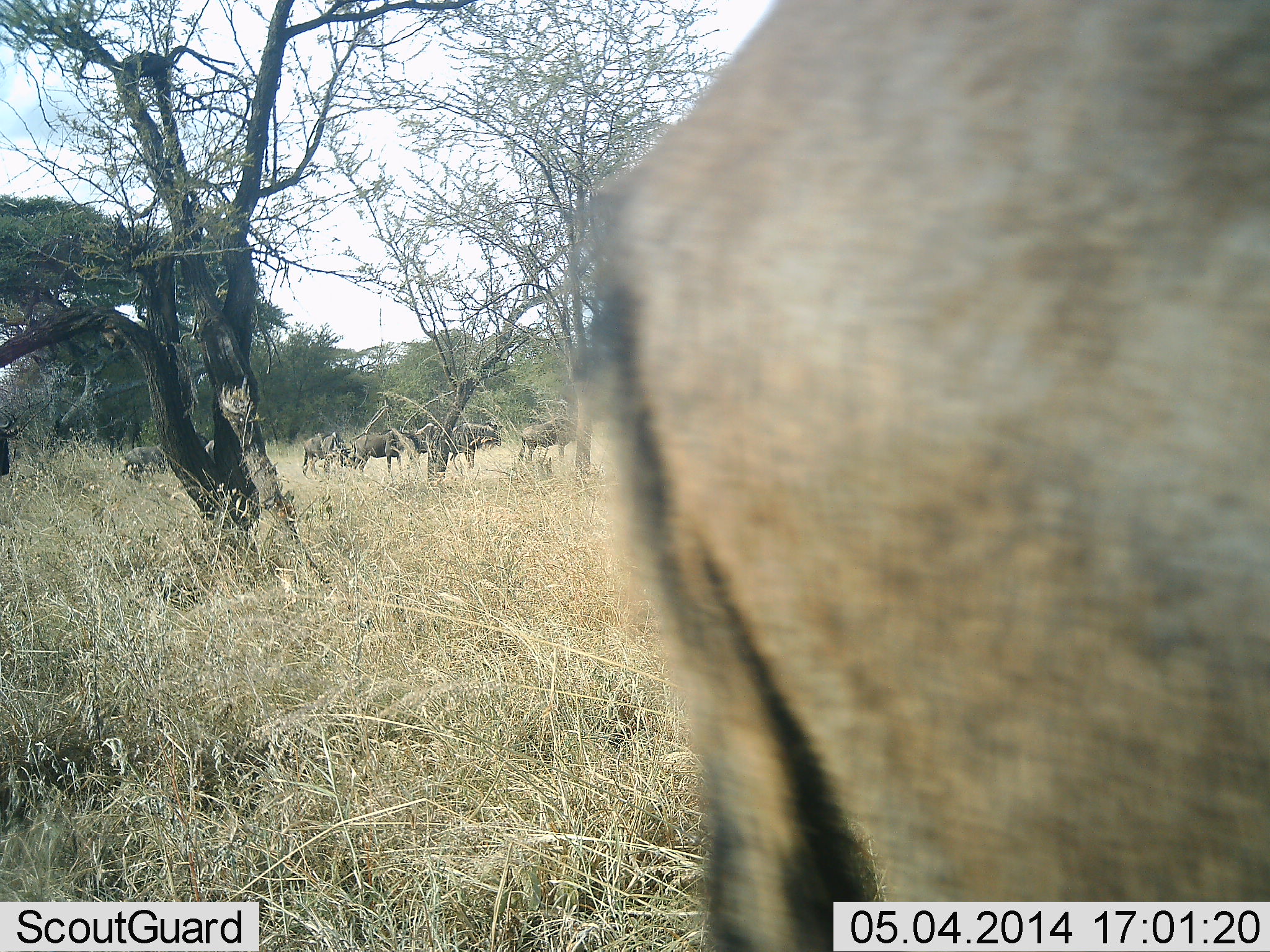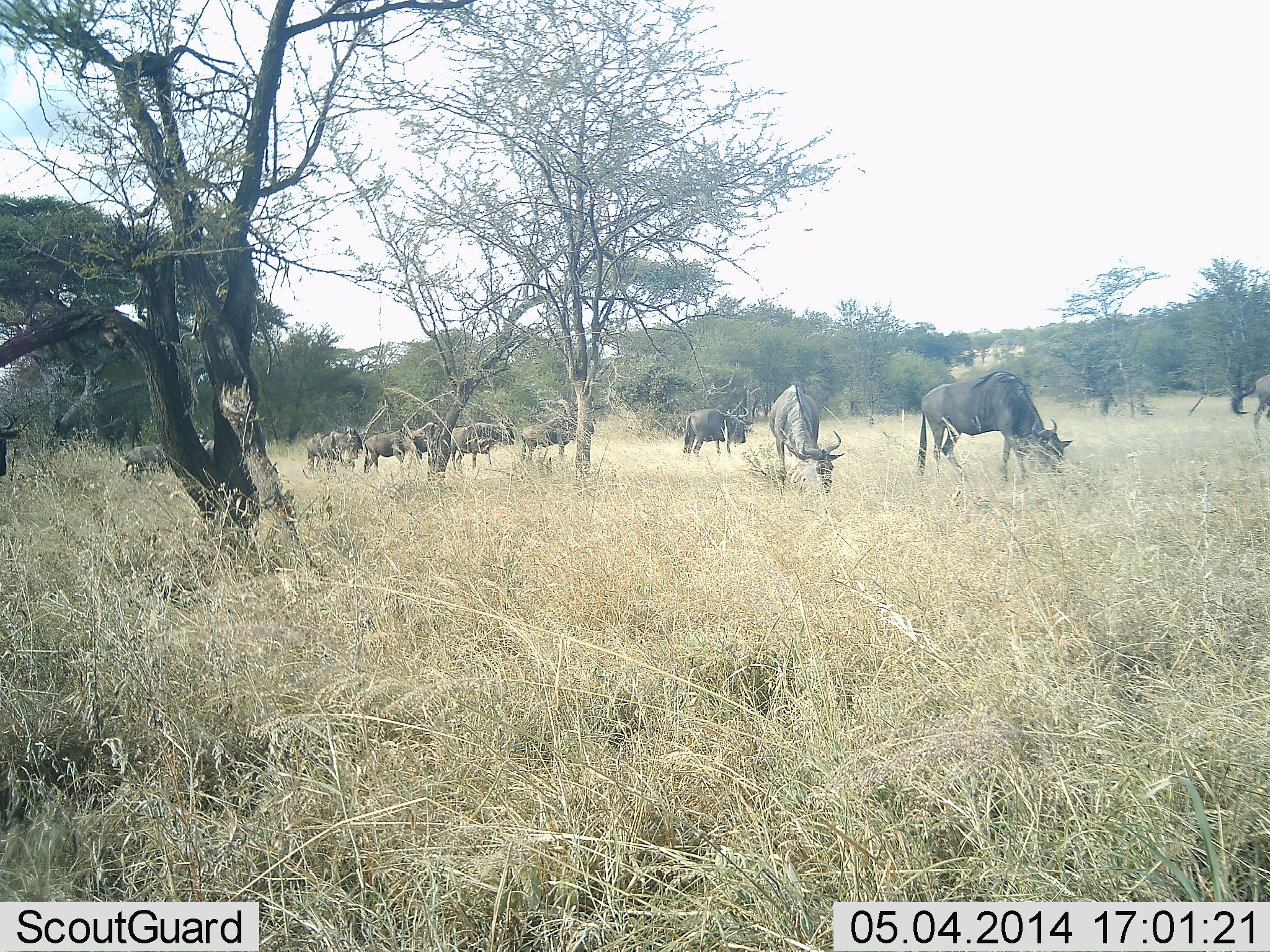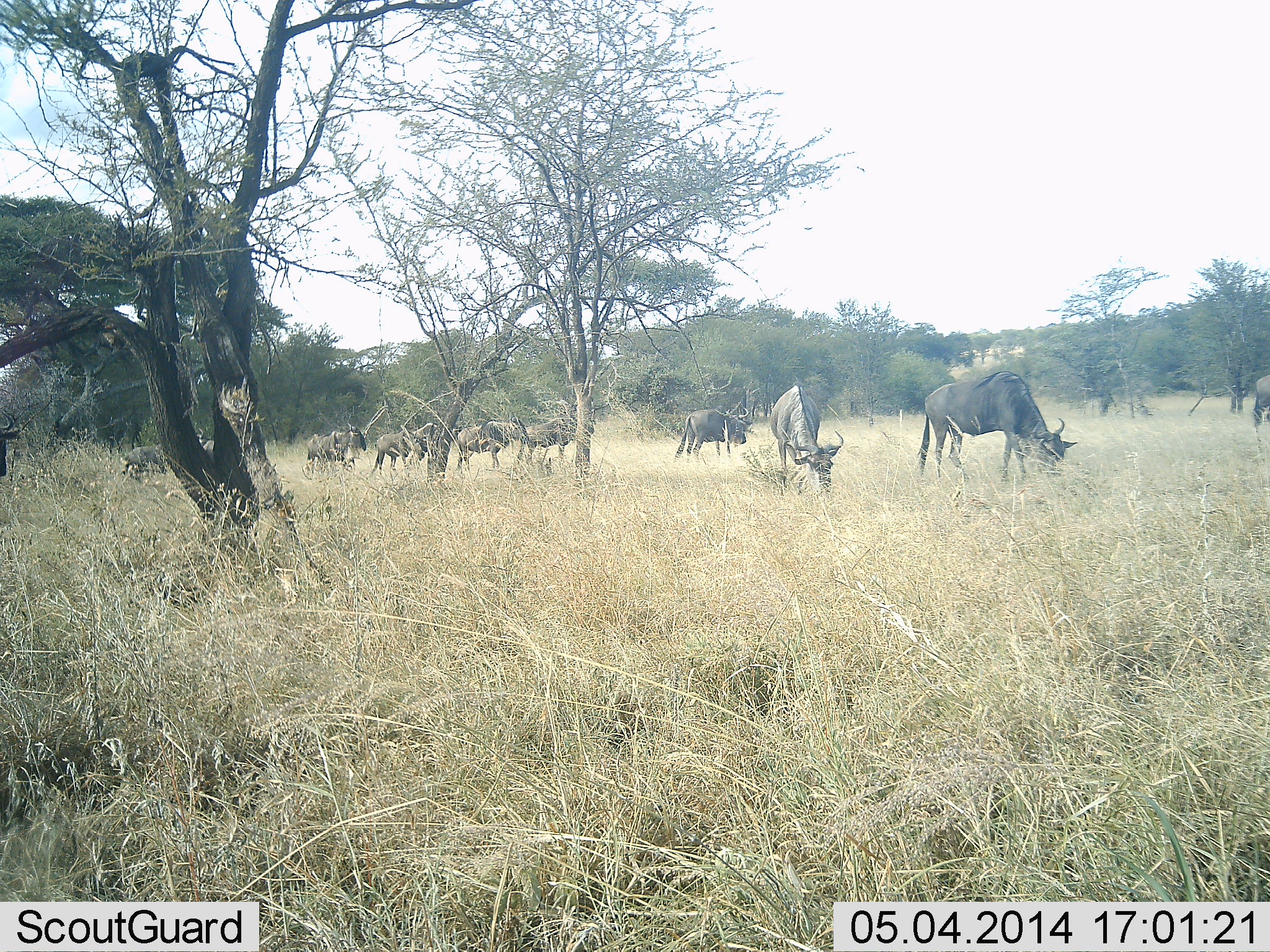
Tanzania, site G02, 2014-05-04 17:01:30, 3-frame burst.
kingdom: Animalia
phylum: Chordata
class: Mammalia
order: Artiodactyla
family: Bovidae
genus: Connochaetes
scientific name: Connochaetes taurinus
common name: blue wildebeest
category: wildebeest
Wildebeest (blue wildebeest) (Connochaetes taurinus), count 11-50. Behavior (volunteer vote fractions): standing 50%, resting 0%, moving 60%, interacting 0%. Young present (vote fraction): 0%. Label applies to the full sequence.